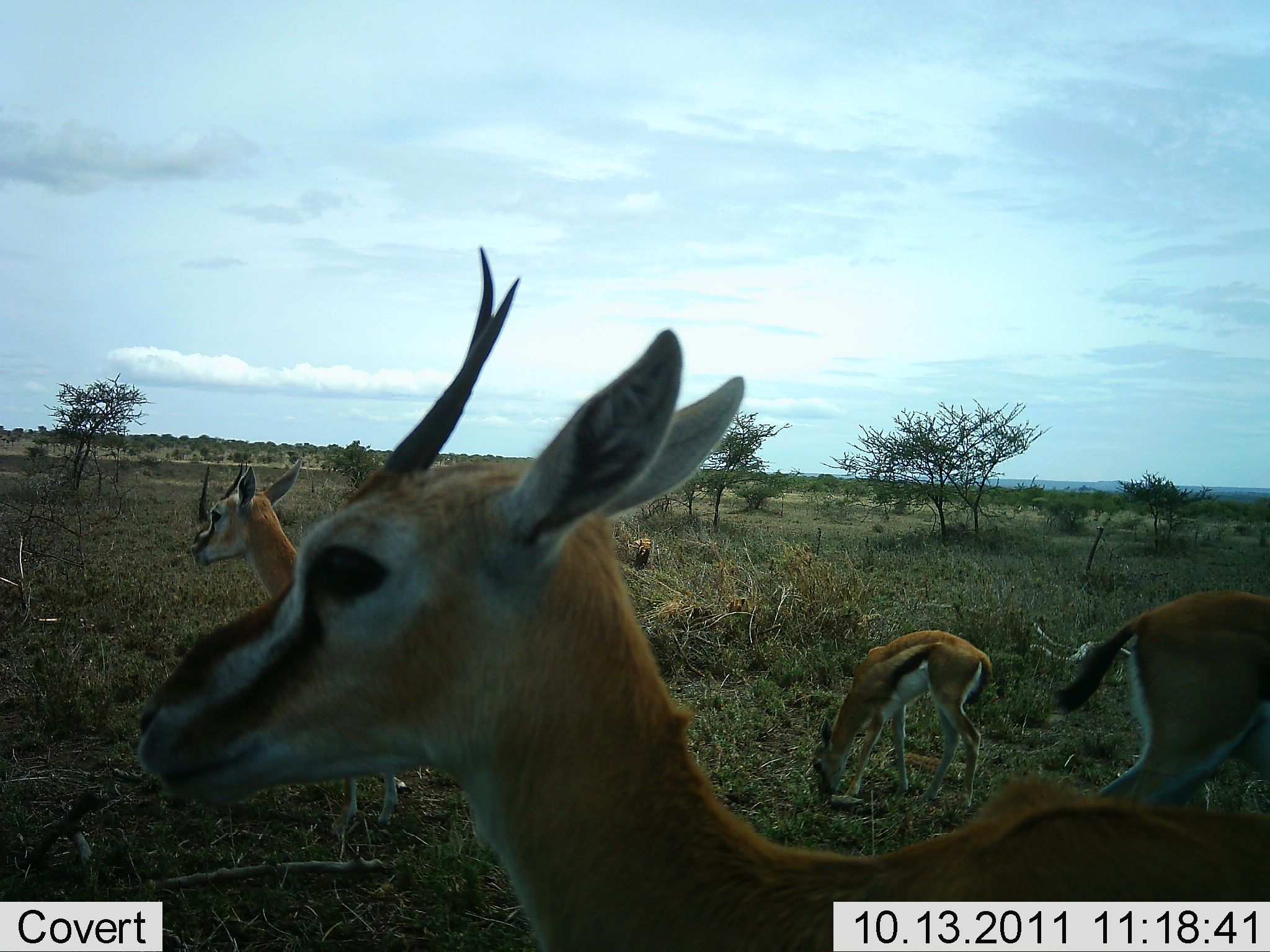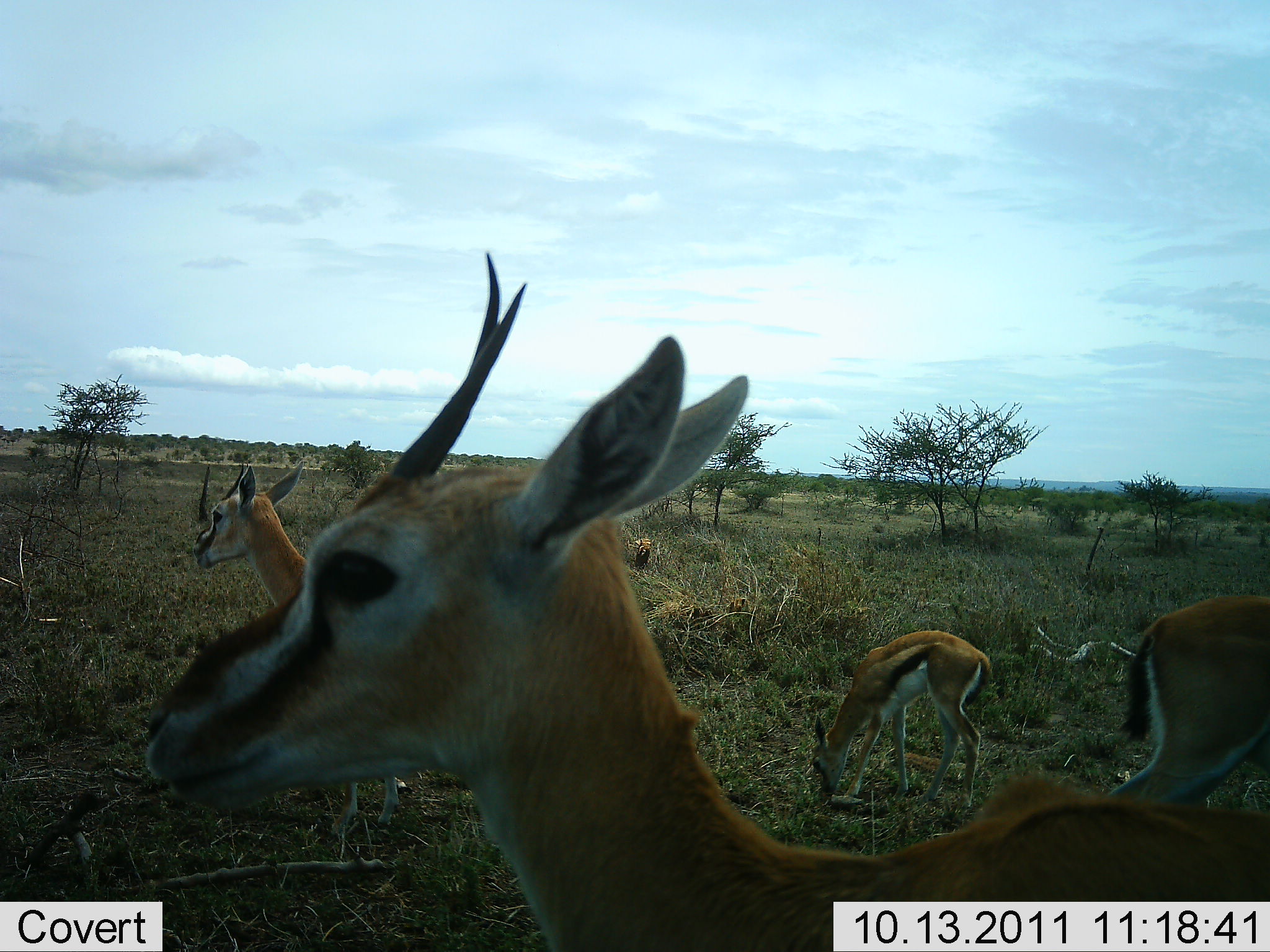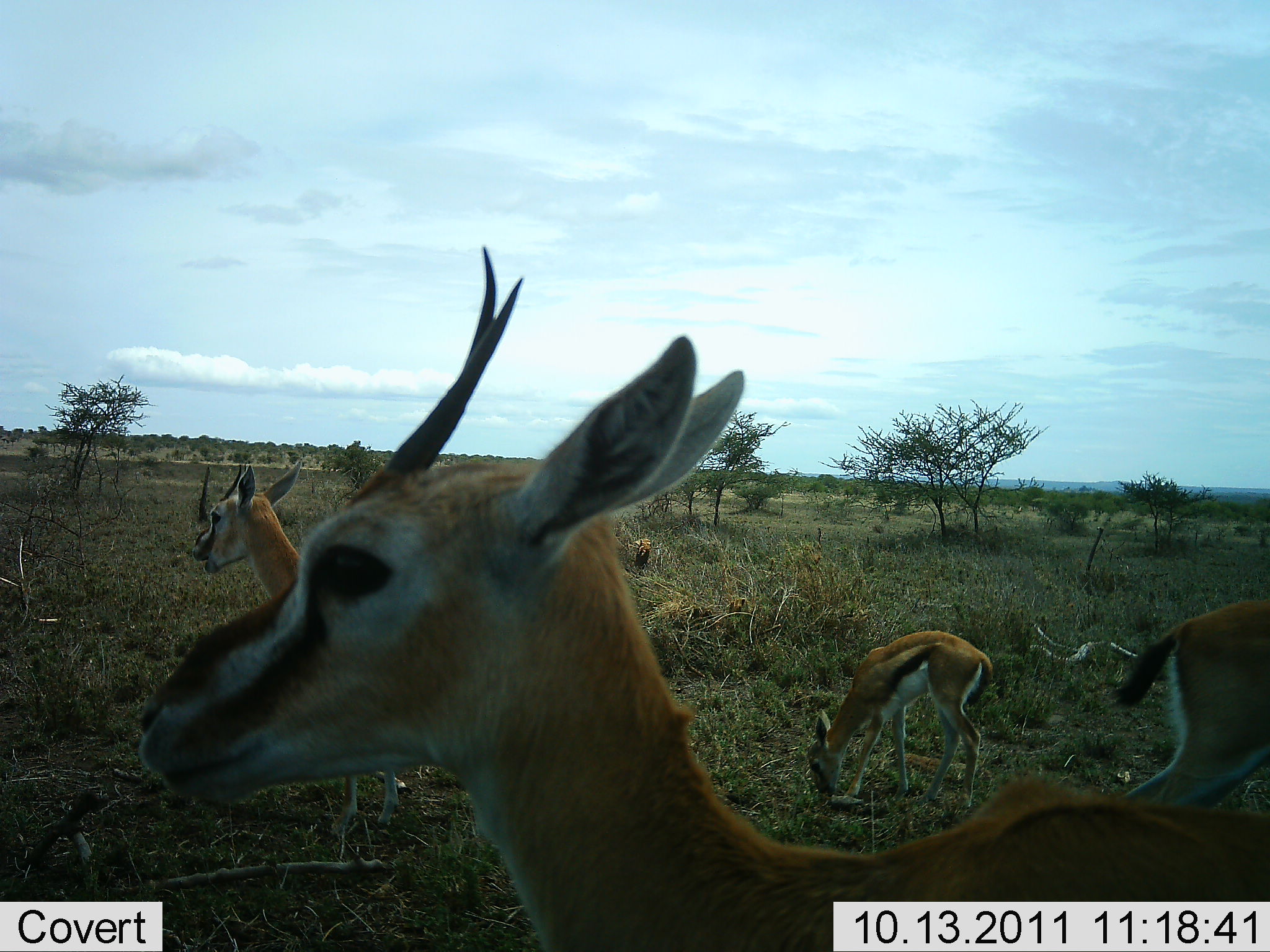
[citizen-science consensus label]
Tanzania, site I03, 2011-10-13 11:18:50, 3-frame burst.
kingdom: Animalia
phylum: Chordata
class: Mammalia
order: Artiodactyla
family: Bovidae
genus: Eudorcas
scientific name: Eudorcas thomsonii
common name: thomson's gazelle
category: gazellethomsons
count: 4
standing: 91%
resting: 0%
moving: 9%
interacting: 0%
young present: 36%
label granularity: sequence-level